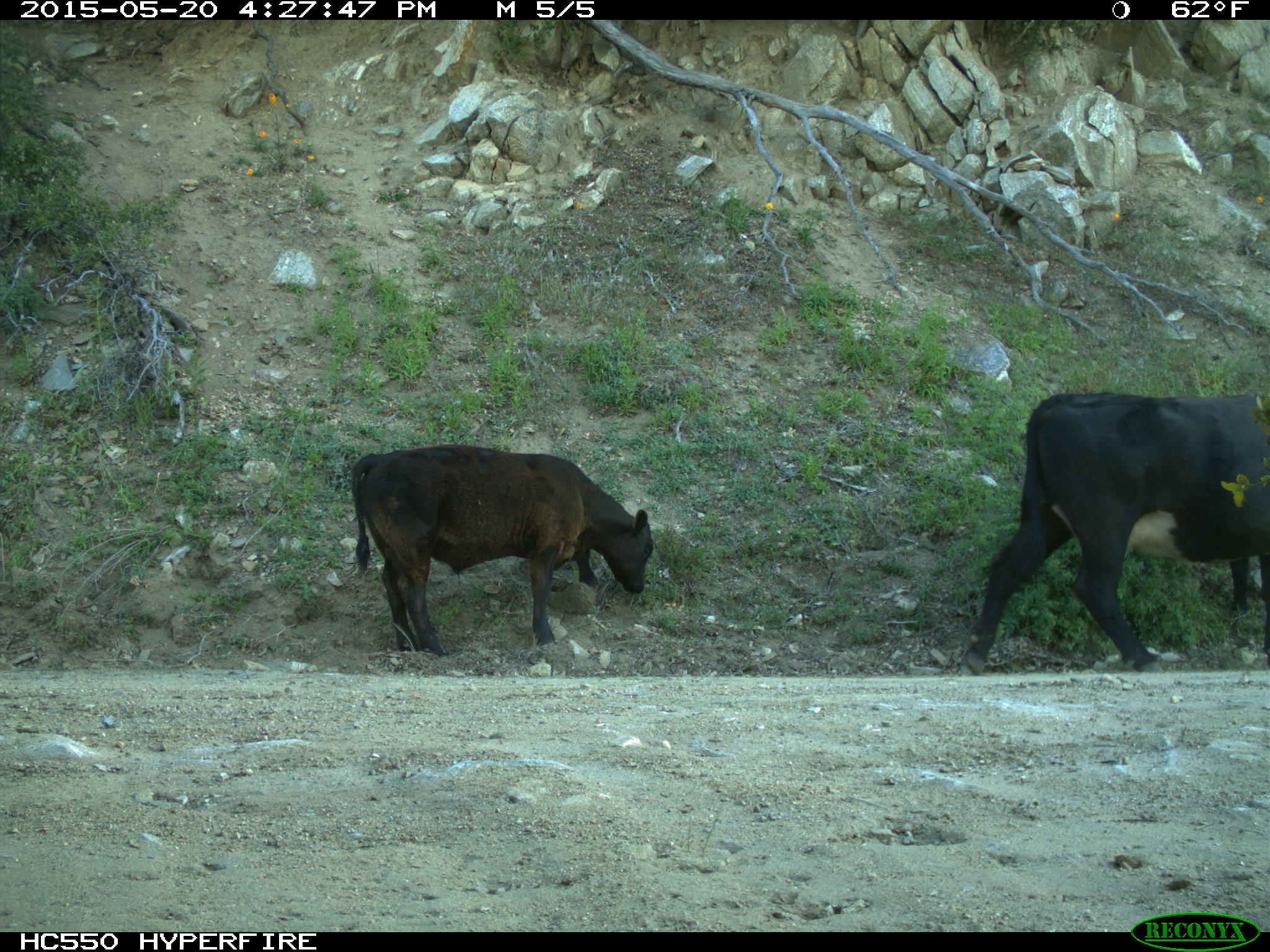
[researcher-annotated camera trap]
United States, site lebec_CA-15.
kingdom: Animalia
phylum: Chordata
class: Mammalia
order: Artiodactyla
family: Bovidae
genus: Bos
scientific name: Bos taurus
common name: domestic cow